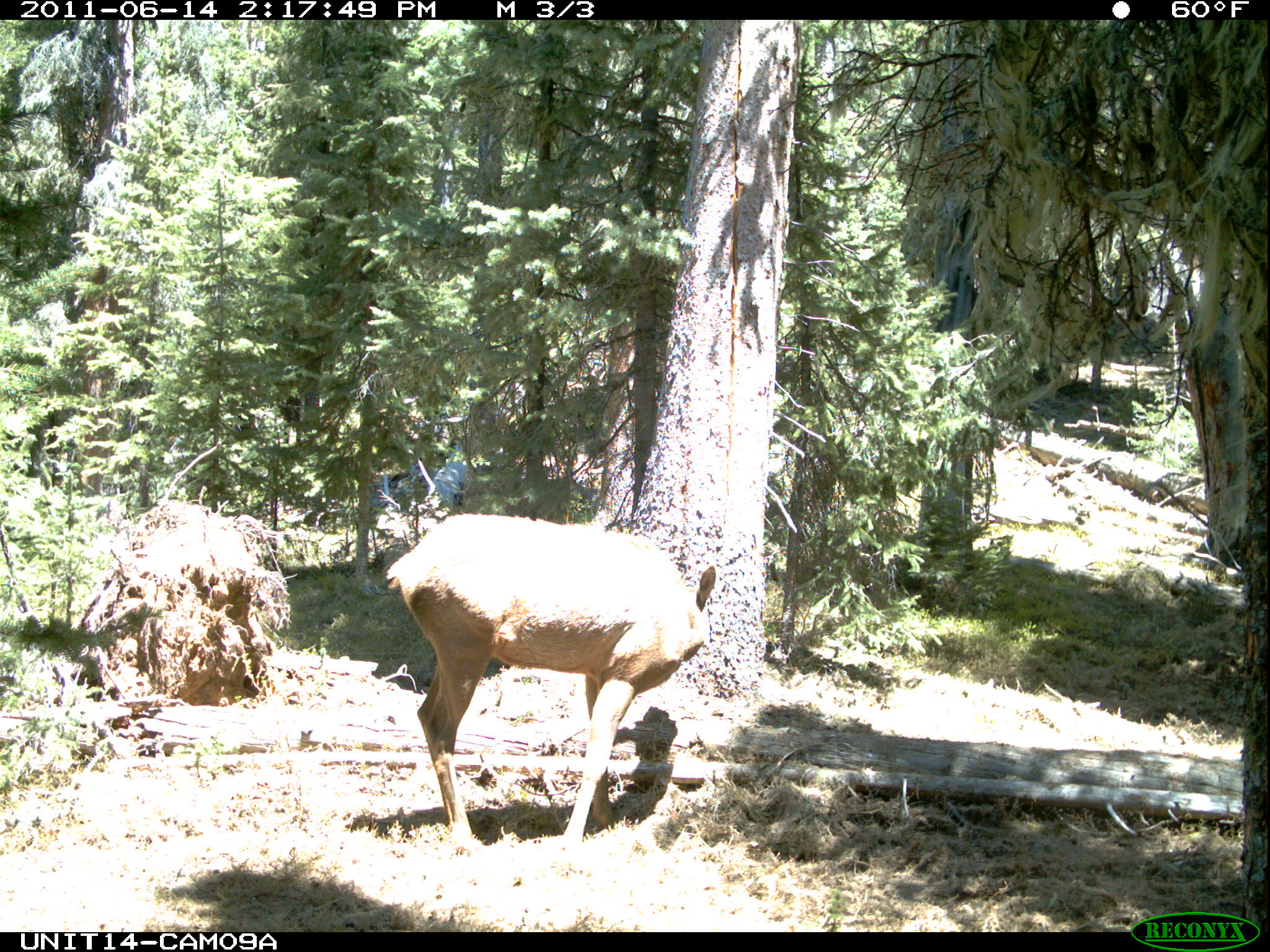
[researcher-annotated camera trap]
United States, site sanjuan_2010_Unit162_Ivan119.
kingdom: Animalia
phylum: Chordata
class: Mammalia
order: Artiodactyla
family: Cervidae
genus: Cervus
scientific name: Cervus elaphus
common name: red deer